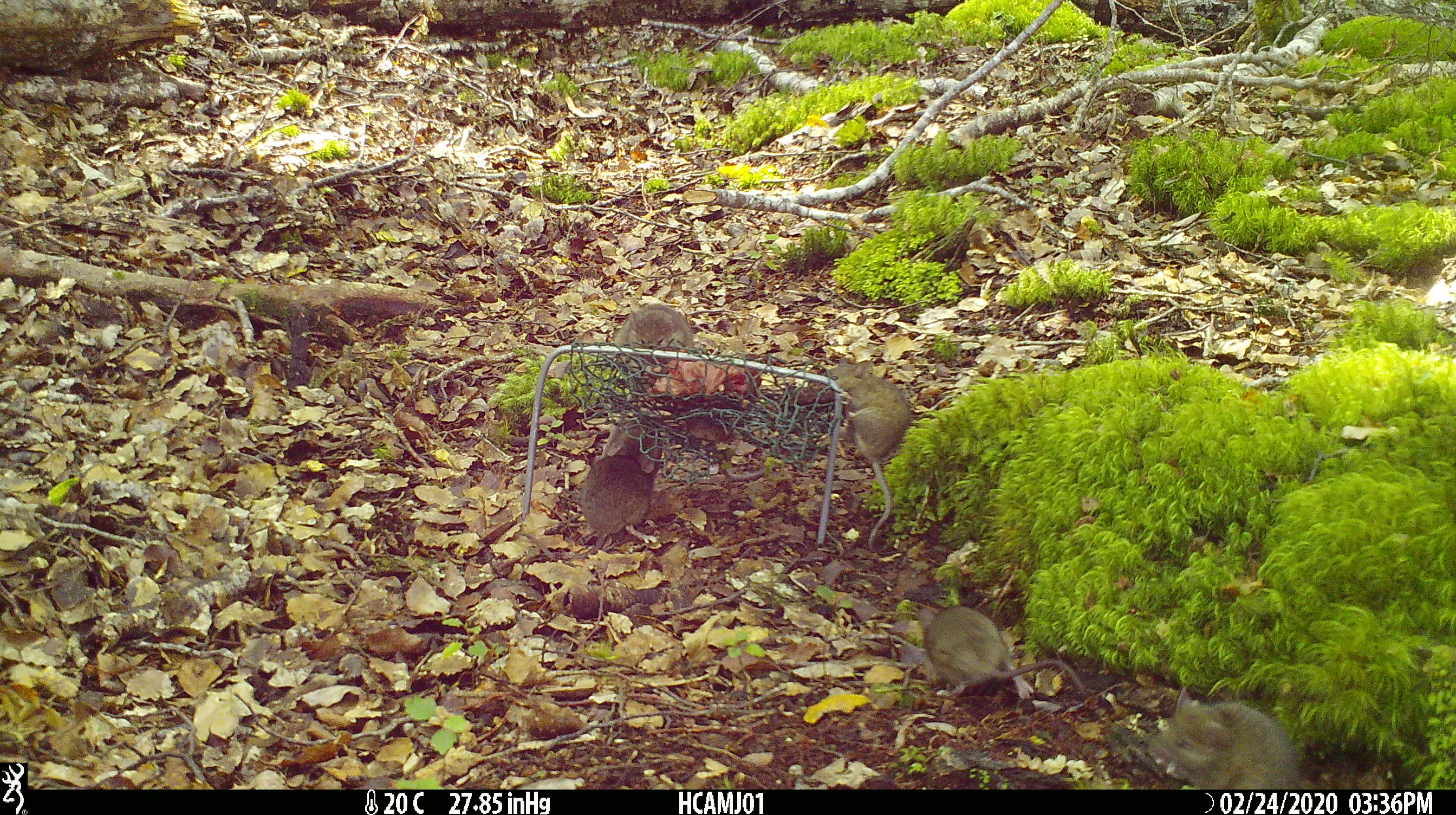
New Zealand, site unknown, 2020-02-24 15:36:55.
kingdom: Animalia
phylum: Chordata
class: Mammalia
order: Rodentia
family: Muridae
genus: Mus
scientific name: Mus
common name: mouse